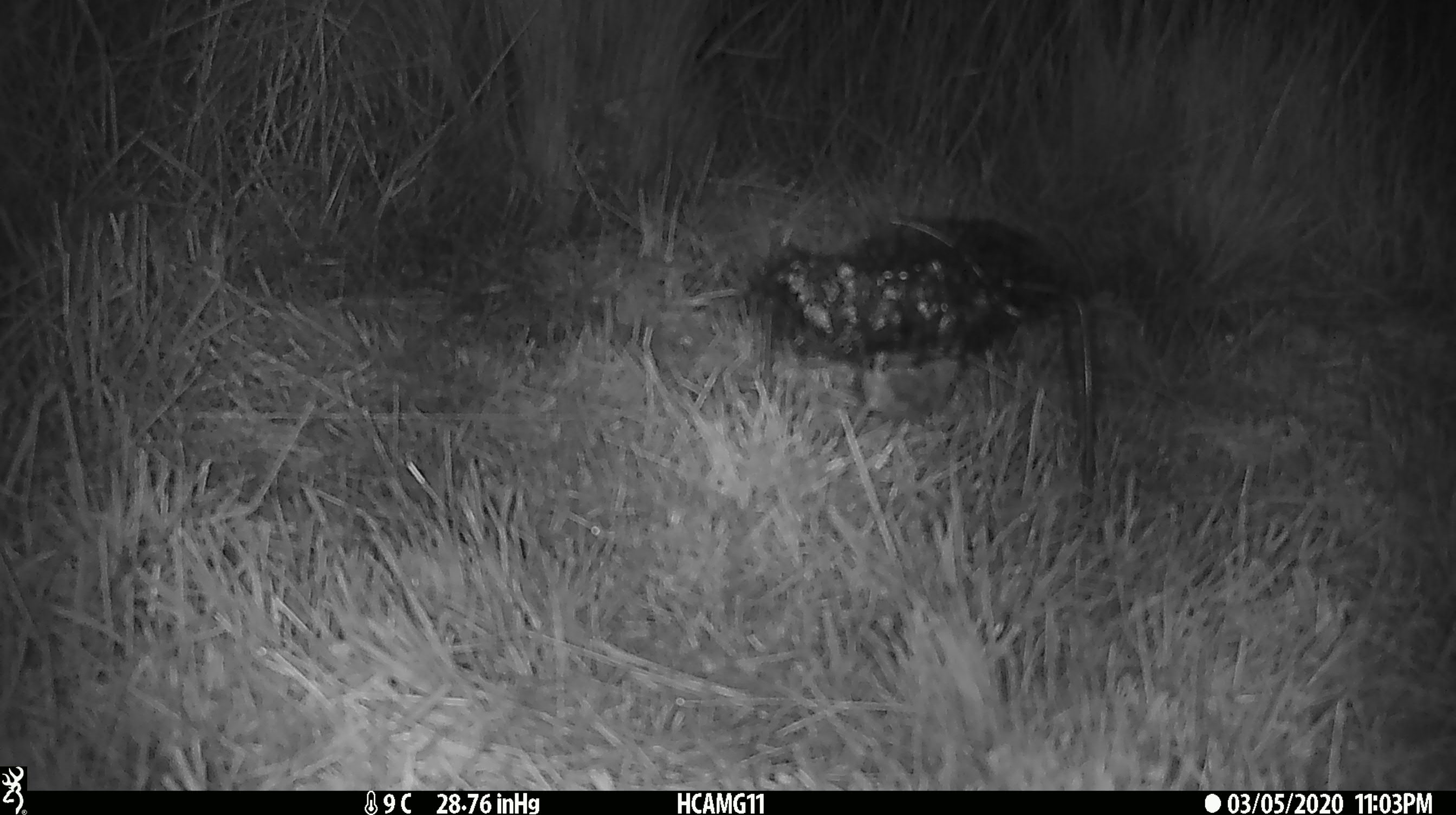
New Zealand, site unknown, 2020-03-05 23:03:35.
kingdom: Animalia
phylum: Chordata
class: Mammalia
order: Rodentia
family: Muridae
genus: Mus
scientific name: Mus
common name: mouse